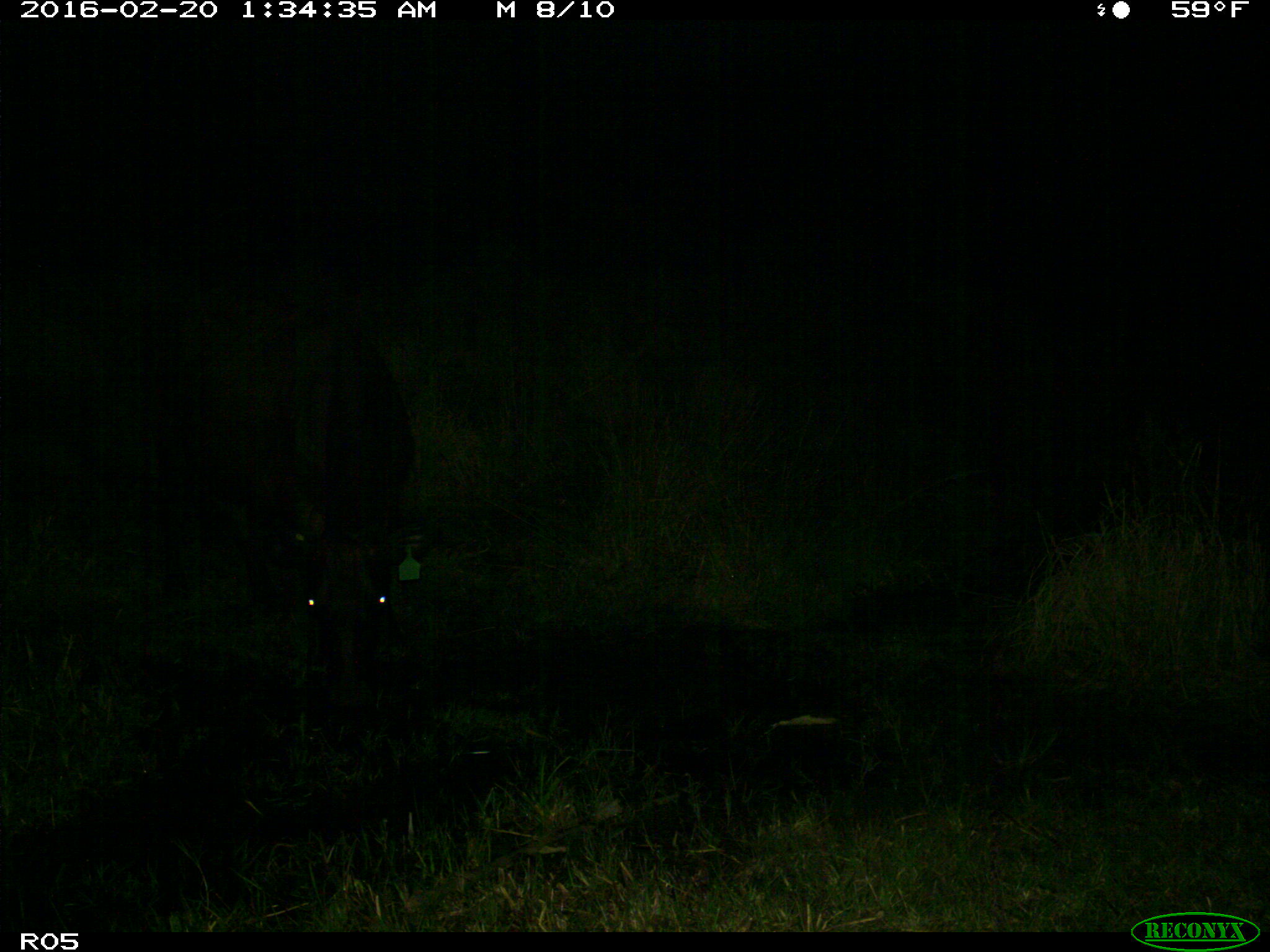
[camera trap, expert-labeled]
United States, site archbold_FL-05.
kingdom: Animalia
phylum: Chordata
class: Mammalia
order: Artiodactyla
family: Bovidae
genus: Bos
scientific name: Bos taurus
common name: domestic cow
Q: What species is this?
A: Bos taurus (domestic cow).